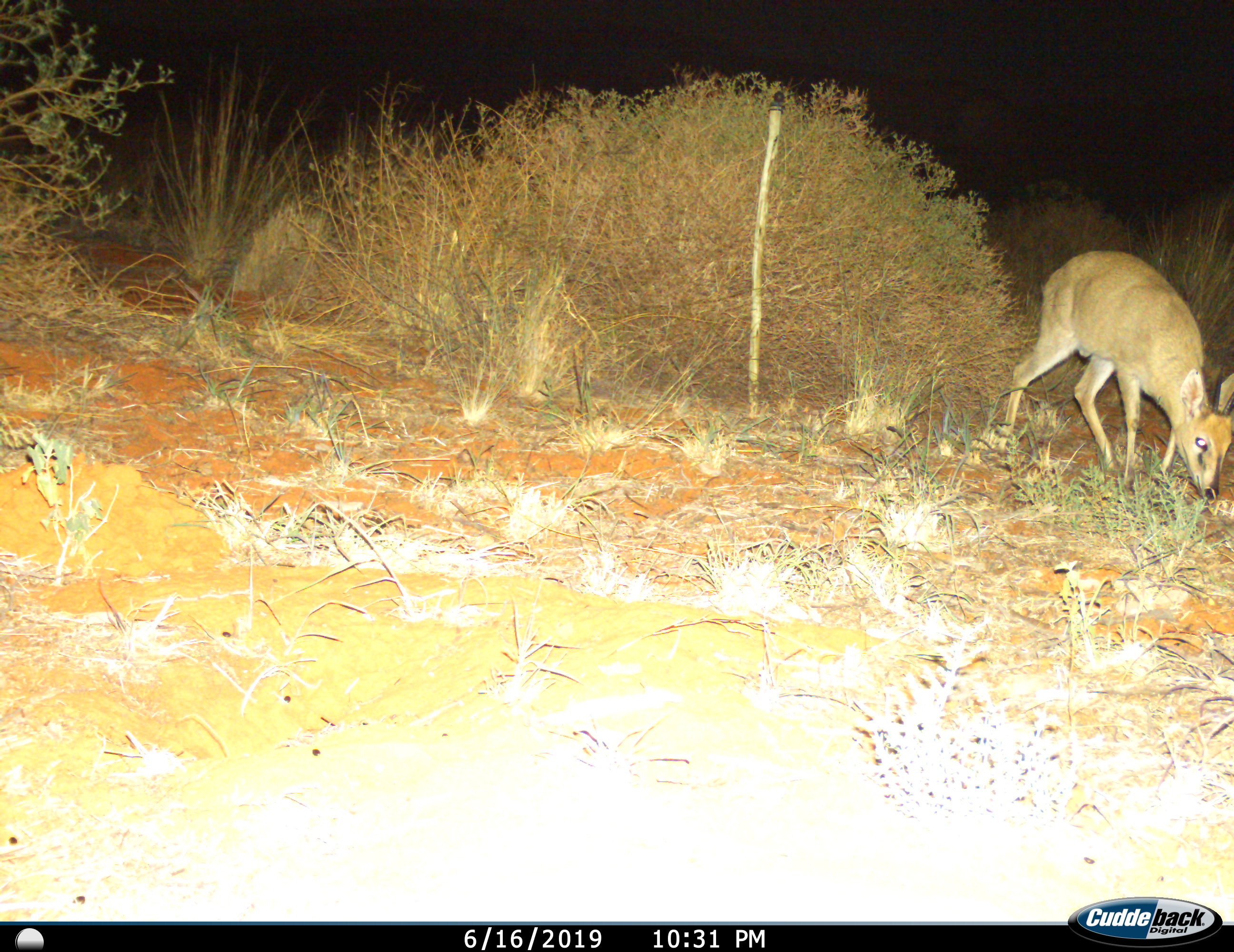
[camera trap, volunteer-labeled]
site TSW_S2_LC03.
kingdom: Animalia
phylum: Chordata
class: Mammalia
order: Artiodactyla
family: Bovidae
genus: Sylvicapra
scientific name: Sylvicapra grimmia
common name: common duiker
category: duikercommongrey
Duikercommongrey (common duiker) (Sylvicapra grimmia), count 1. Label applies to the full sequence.